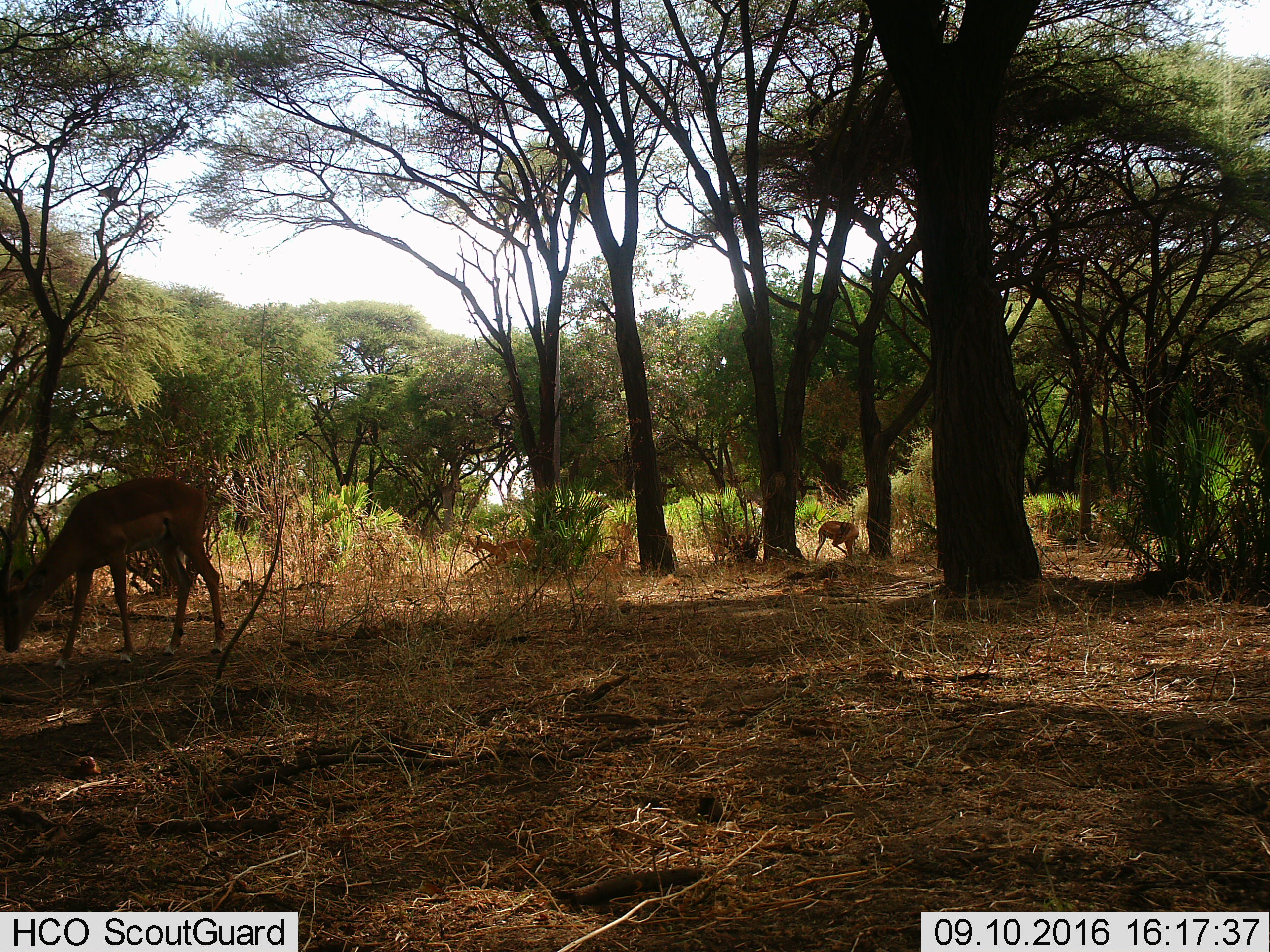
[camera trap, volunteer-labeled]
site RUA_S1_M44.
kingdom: Animalia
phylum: Chordata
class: Mammalia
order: Artiodactyla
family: Bovidae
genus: Aepyceros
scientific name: Aepyceros melampus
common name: impala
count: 3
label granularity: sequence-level